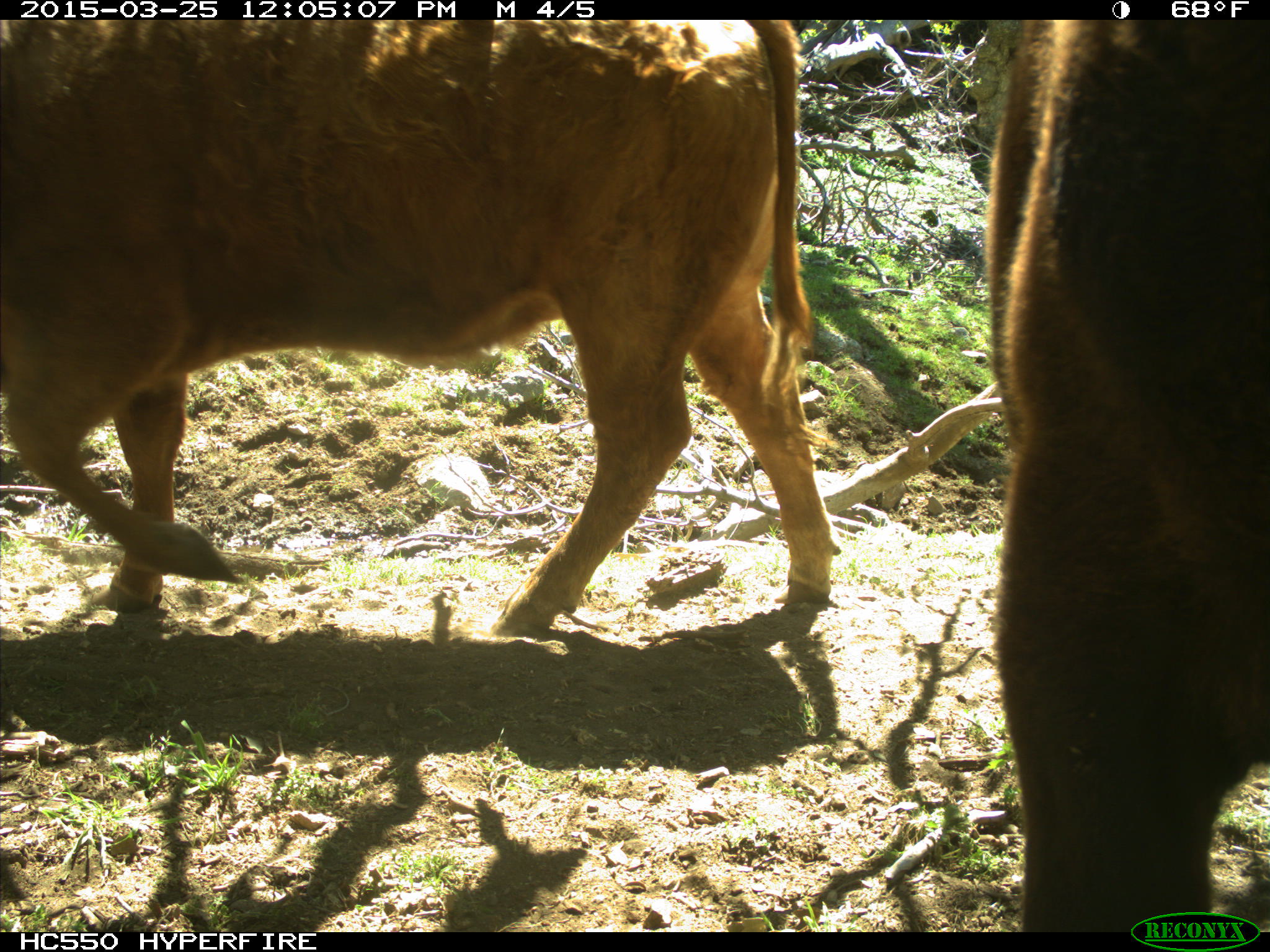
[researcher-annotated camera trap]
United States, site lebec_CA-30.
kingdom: Animalia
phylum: Chordata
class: Mammalia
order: Artiodactyla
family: Bovidae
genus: Bos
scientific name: Bos taurus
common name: domestic cow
Bos taurus (domestic cow).